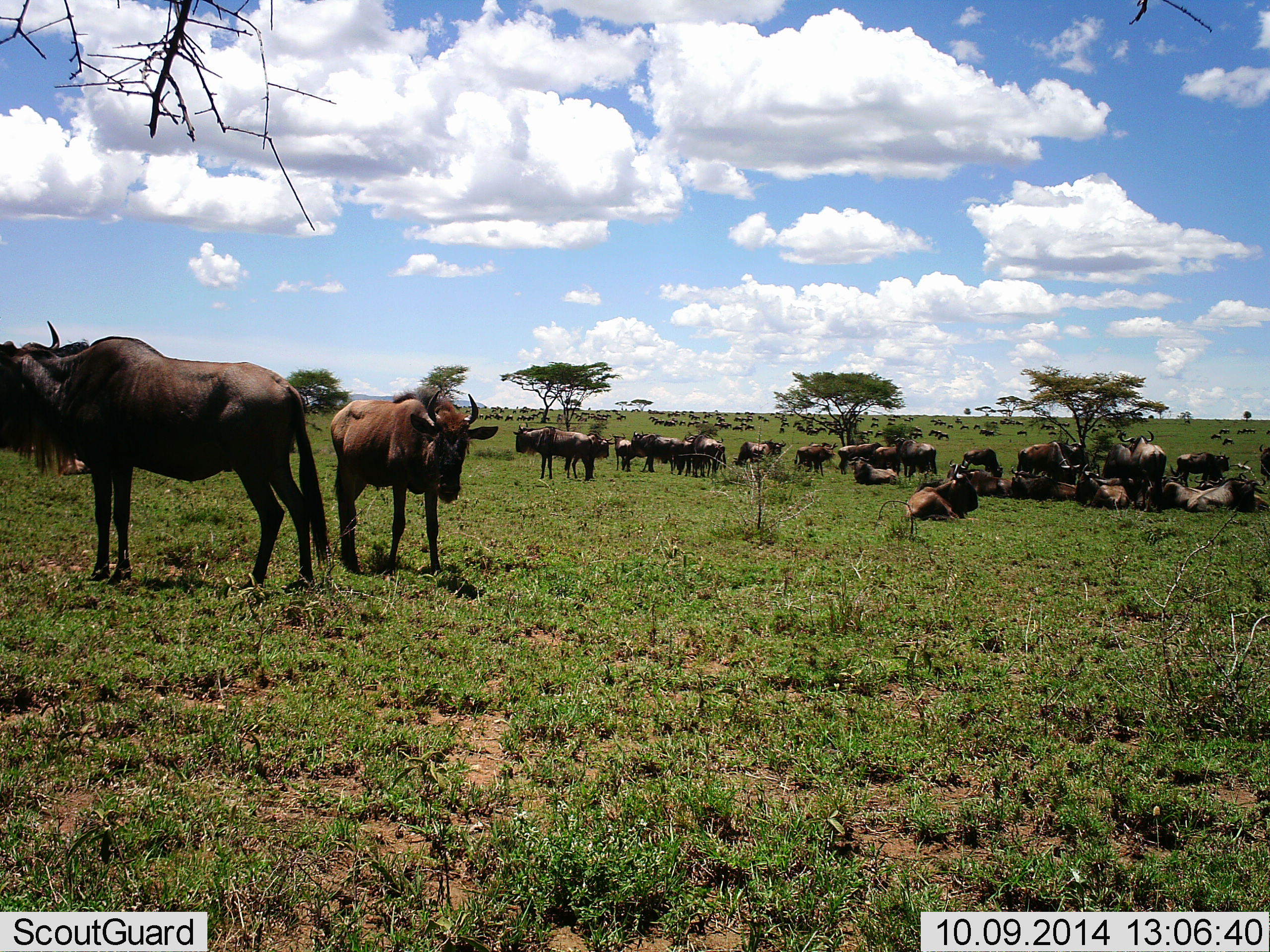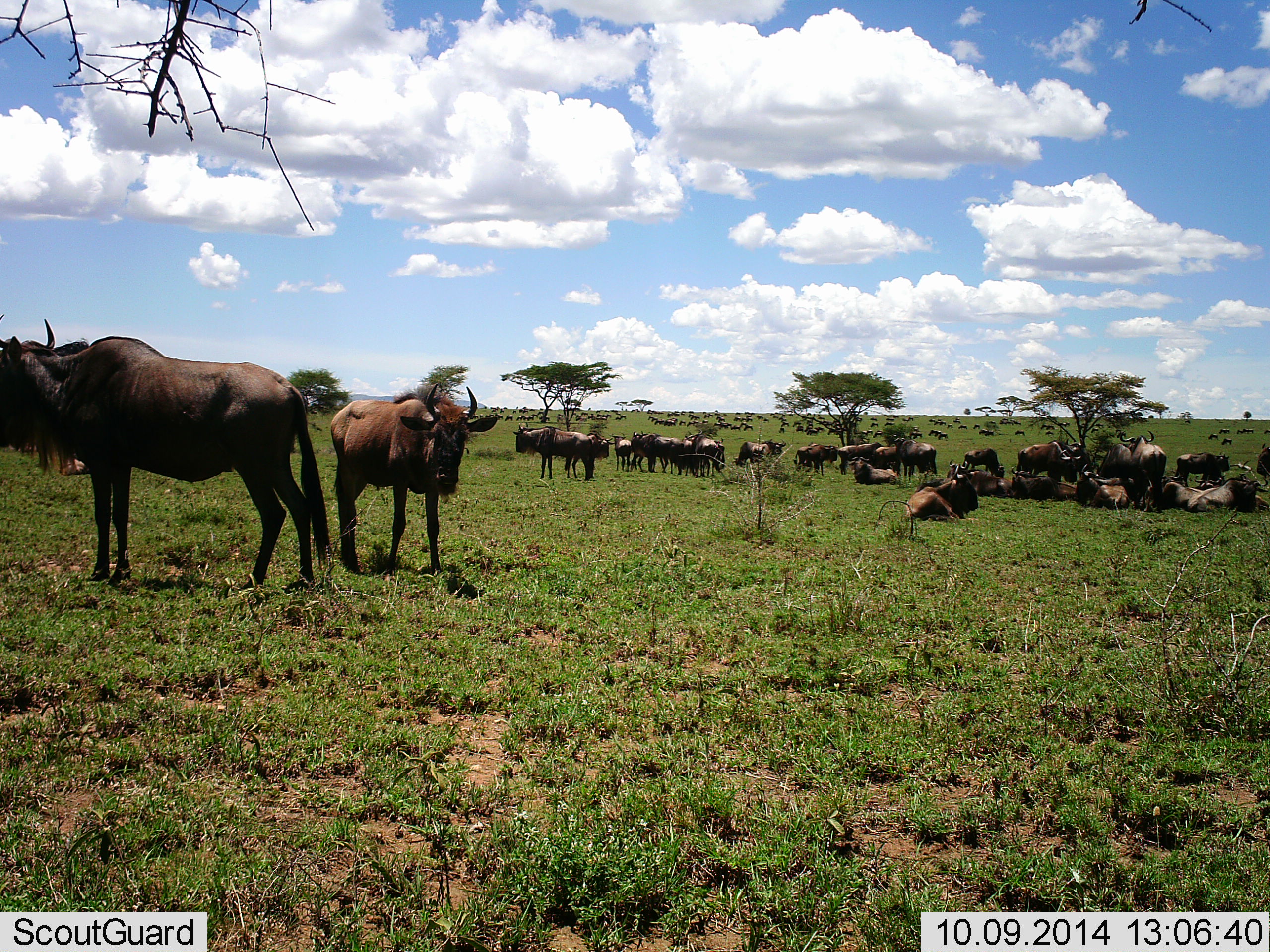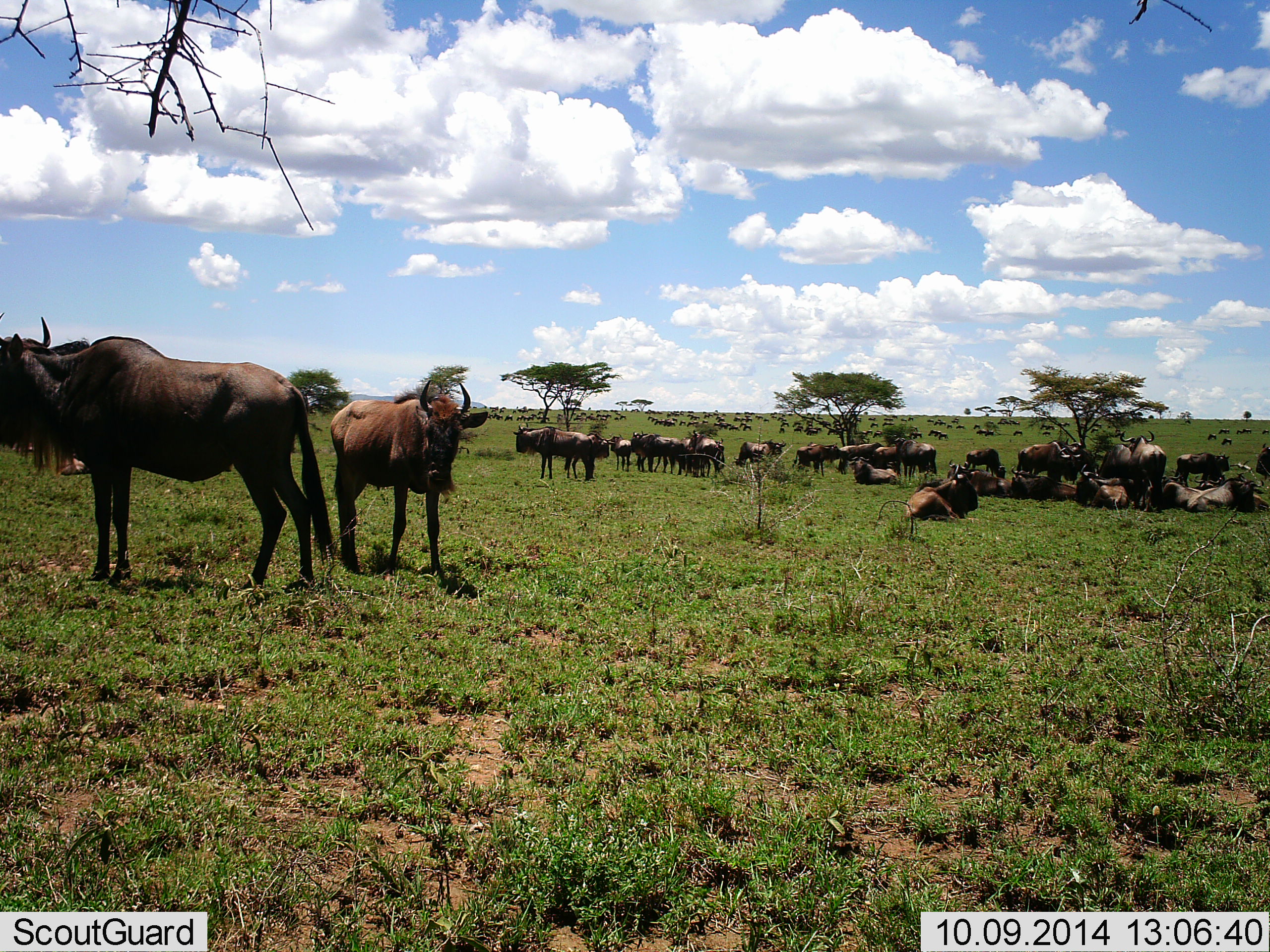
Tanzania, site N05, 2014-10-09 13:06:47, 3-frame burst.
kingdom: Animalia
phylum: Chordata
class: Mammalia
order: Artiodactyla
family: Bovidae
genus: Connochaetes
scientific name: Connochaetes taurinus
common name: blue wildebeest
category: wildebeest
Wildebeest (blue wildebeest) (Connochaetes taurinus), count 51+. Behavior (volunteer vote fractions): standing 80%, resting 100%, moving 30%, interacting 0%. Young present (vote fraction): 10%. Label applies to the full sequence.